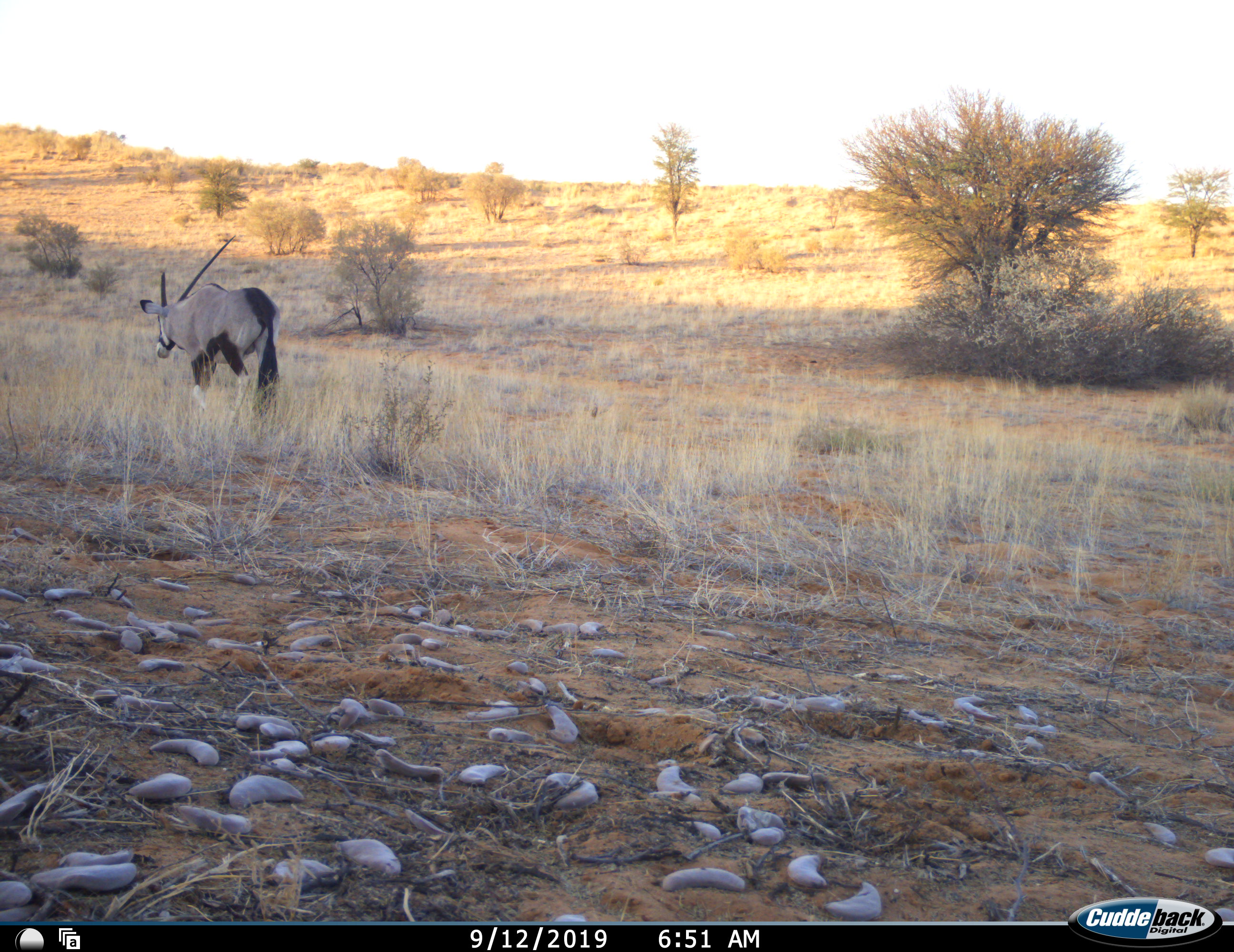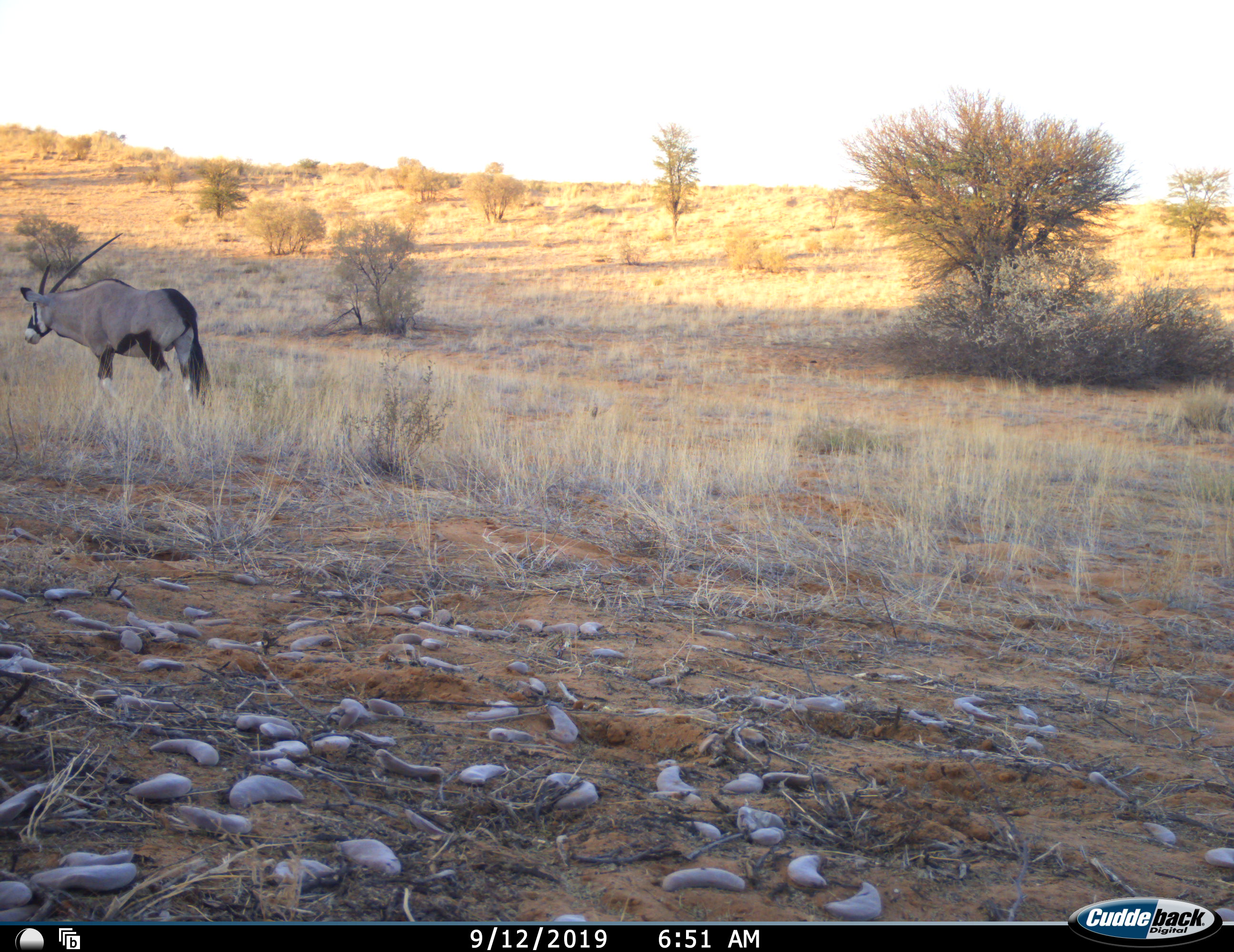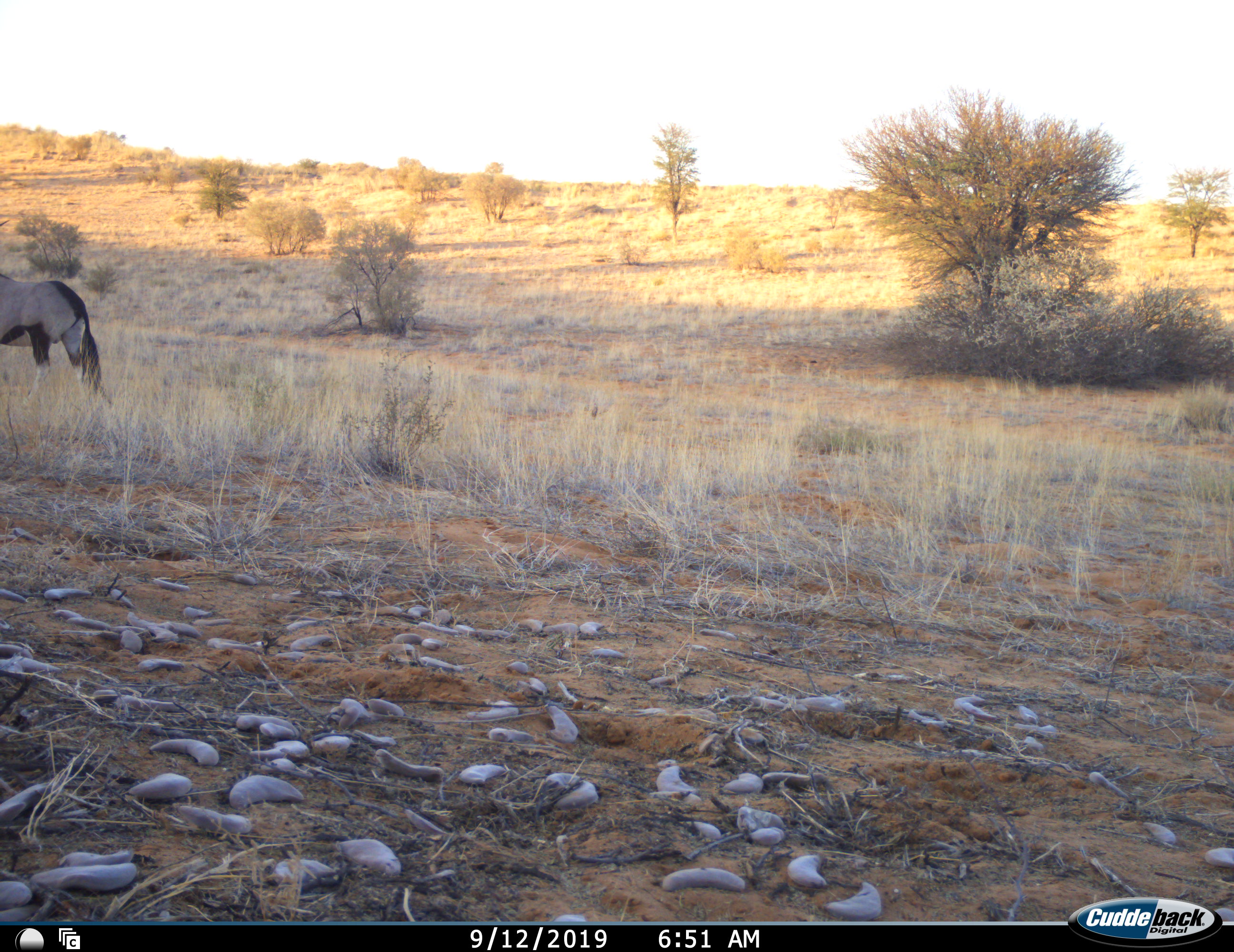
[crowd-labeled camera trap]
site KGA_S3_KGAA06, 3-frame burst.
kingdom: Animalia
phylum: Chordata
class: Mammalia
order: Artiodactyla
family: Bovidae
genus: Oryx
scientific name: Oryx gazella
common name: gemsbok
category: oryx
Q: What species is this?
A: Oryx (gemsbok) (Oryx gazella).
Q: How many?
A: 1.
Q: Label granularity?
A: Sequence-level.